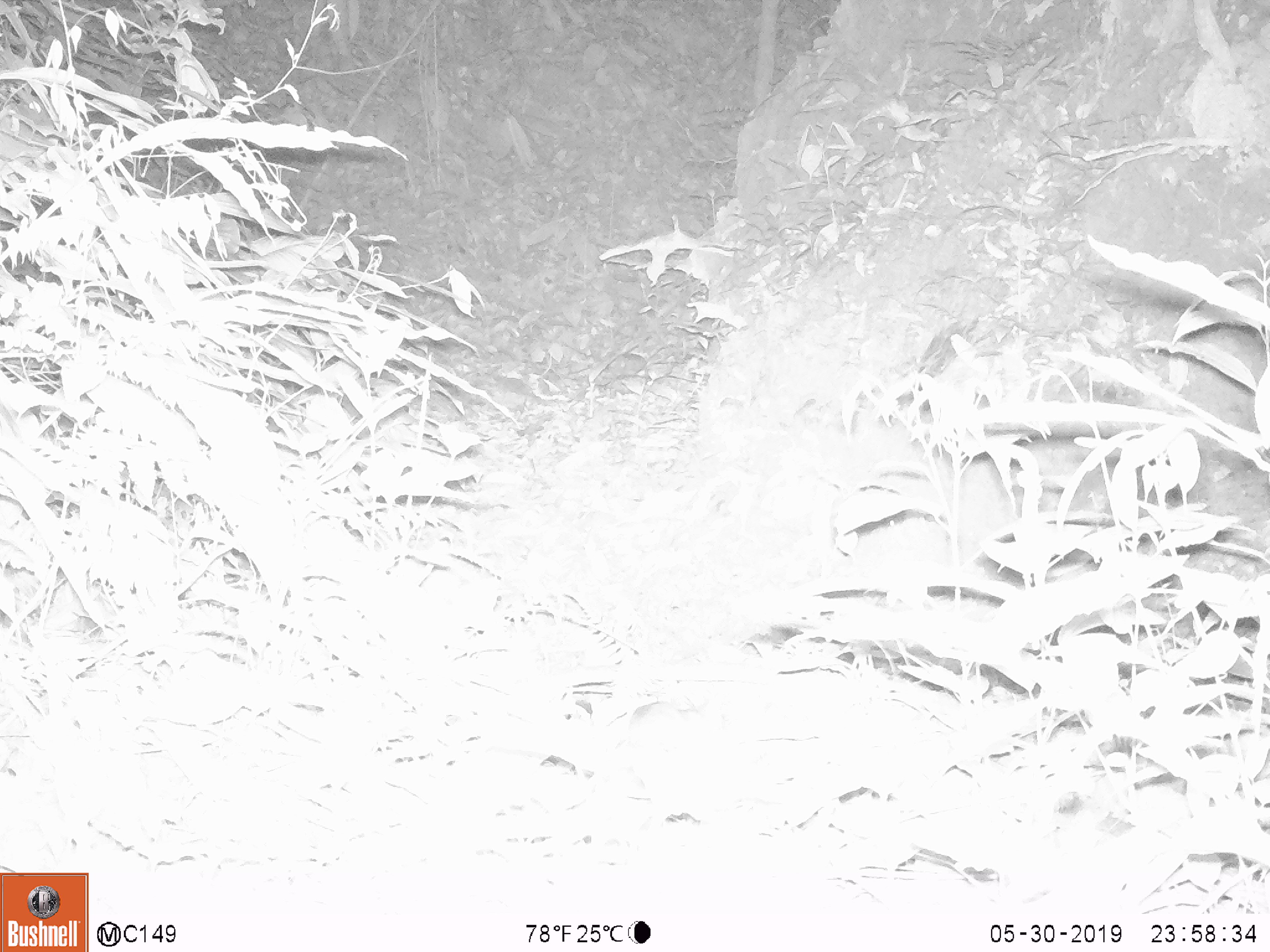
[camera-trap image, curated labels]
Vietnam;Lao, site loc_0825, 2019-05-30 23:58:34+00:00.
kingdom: Animalia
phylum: Chordata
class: Mammalia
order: Rodentia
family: Muridae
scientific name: Muridae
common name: old-world mice and rats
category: unidentified murid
Unidentified murid (old-world mice and rats) (Muridae). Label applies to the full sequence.